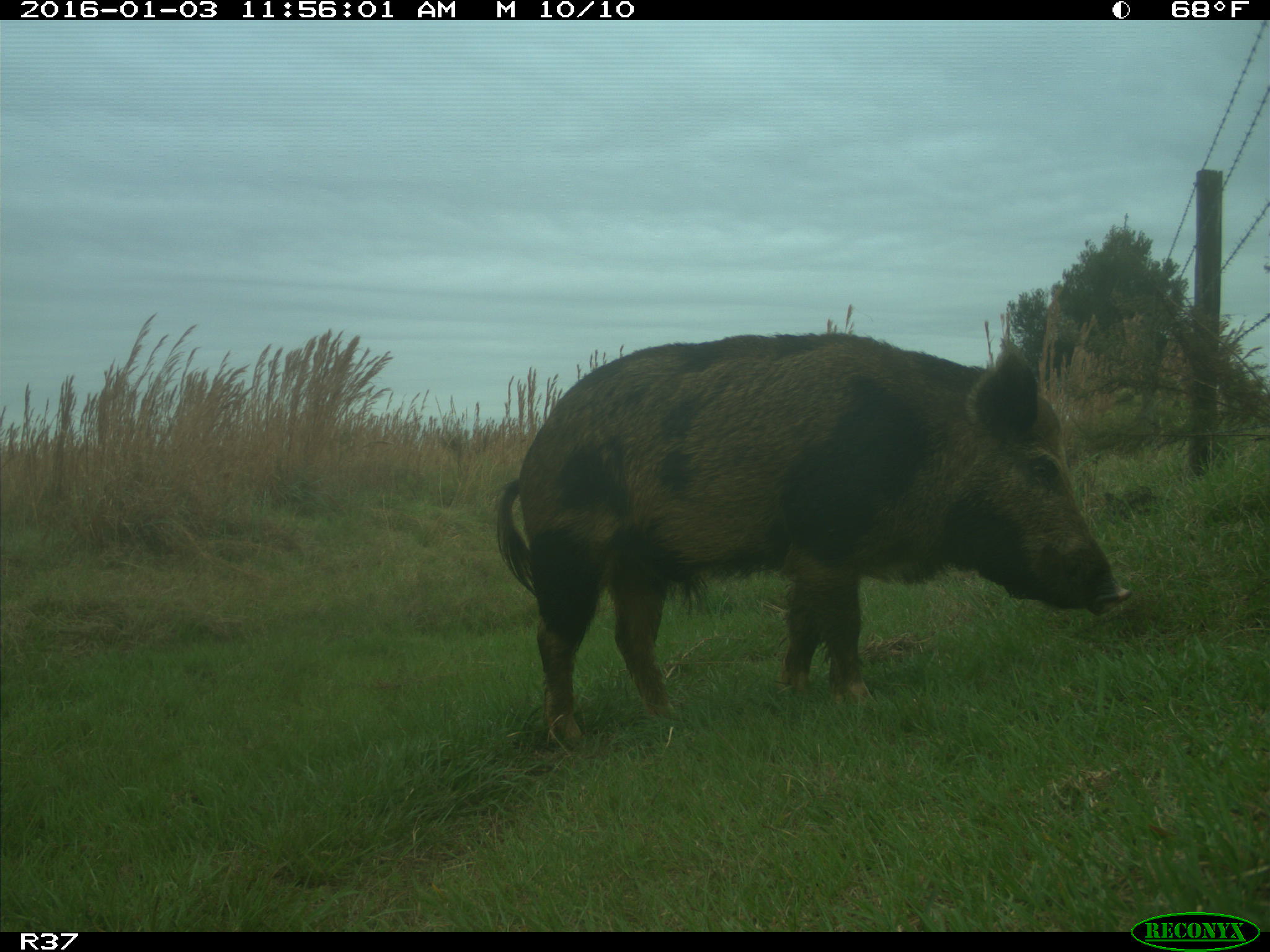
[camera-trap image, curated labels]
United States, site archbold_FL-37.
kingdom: Animalia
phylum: Chordata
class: Mammalia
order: Artiodactyla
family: Suidae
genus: Sus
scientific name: Sus scrofa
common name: wild boar